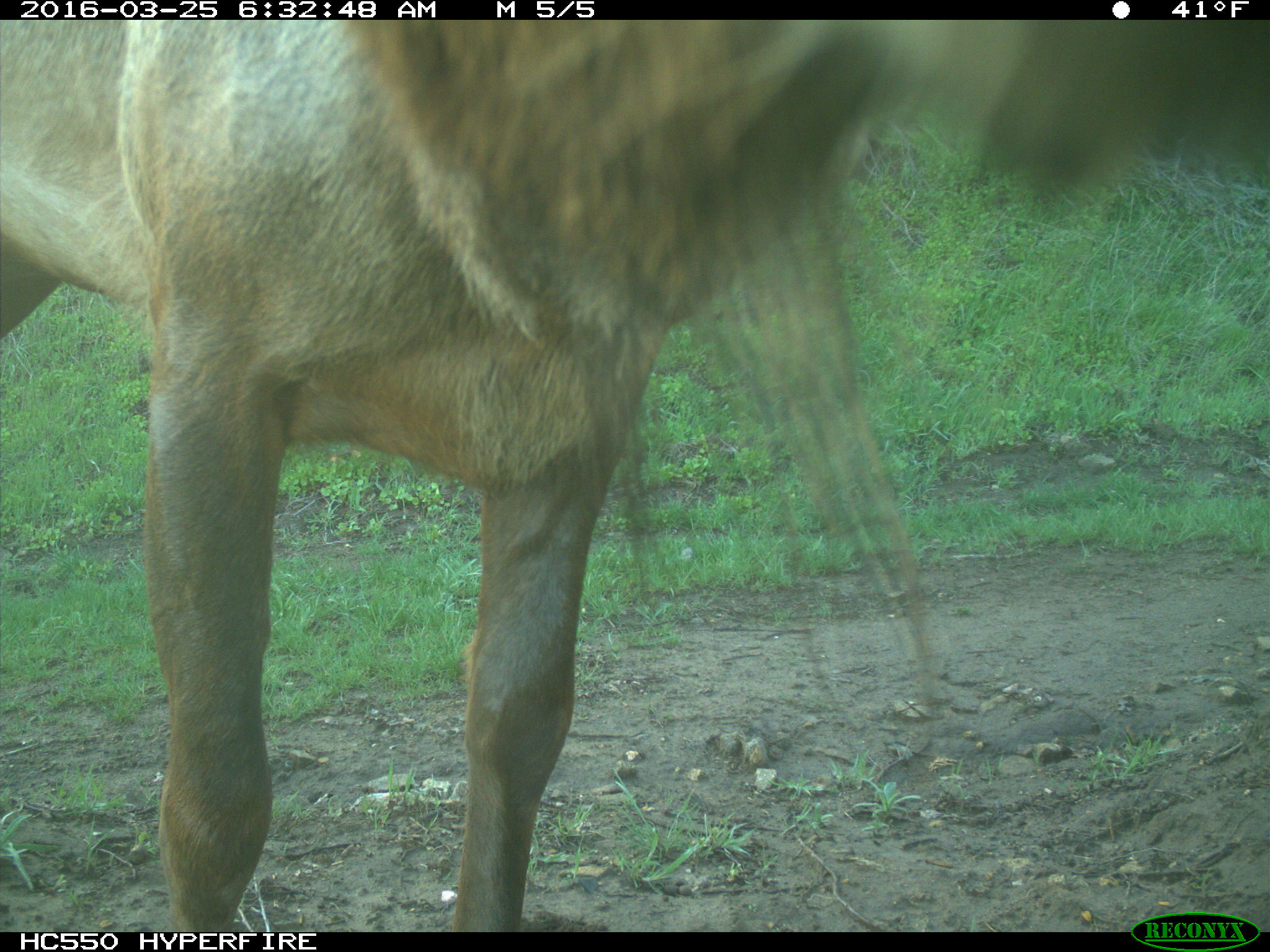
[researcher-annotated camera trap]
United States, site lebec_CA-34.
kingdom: Animalia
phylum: Chordata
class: Mammalia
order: Artiodactyla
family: Cervidae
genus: Cervus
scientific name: Cervus canadensis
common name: elk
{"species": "Cervus canadensis (elk)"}